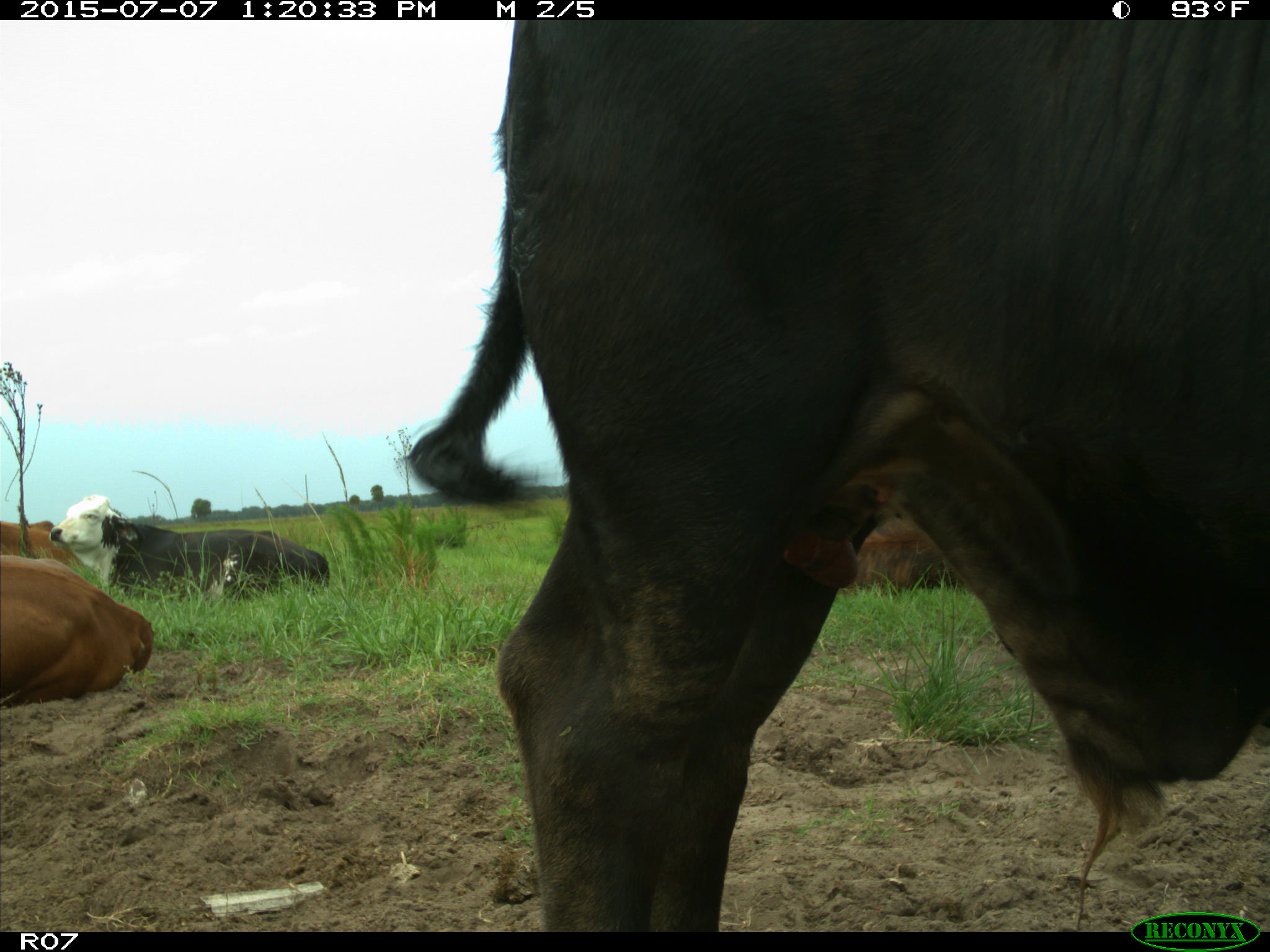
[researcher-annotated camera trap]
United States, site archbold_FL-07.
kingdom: Animalia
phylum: Chordata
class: Mammalia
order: Artiodactyla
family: Bovidae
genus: Bos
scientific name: Bos taurus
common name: domestic cow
Bos taurus (domestic cow).